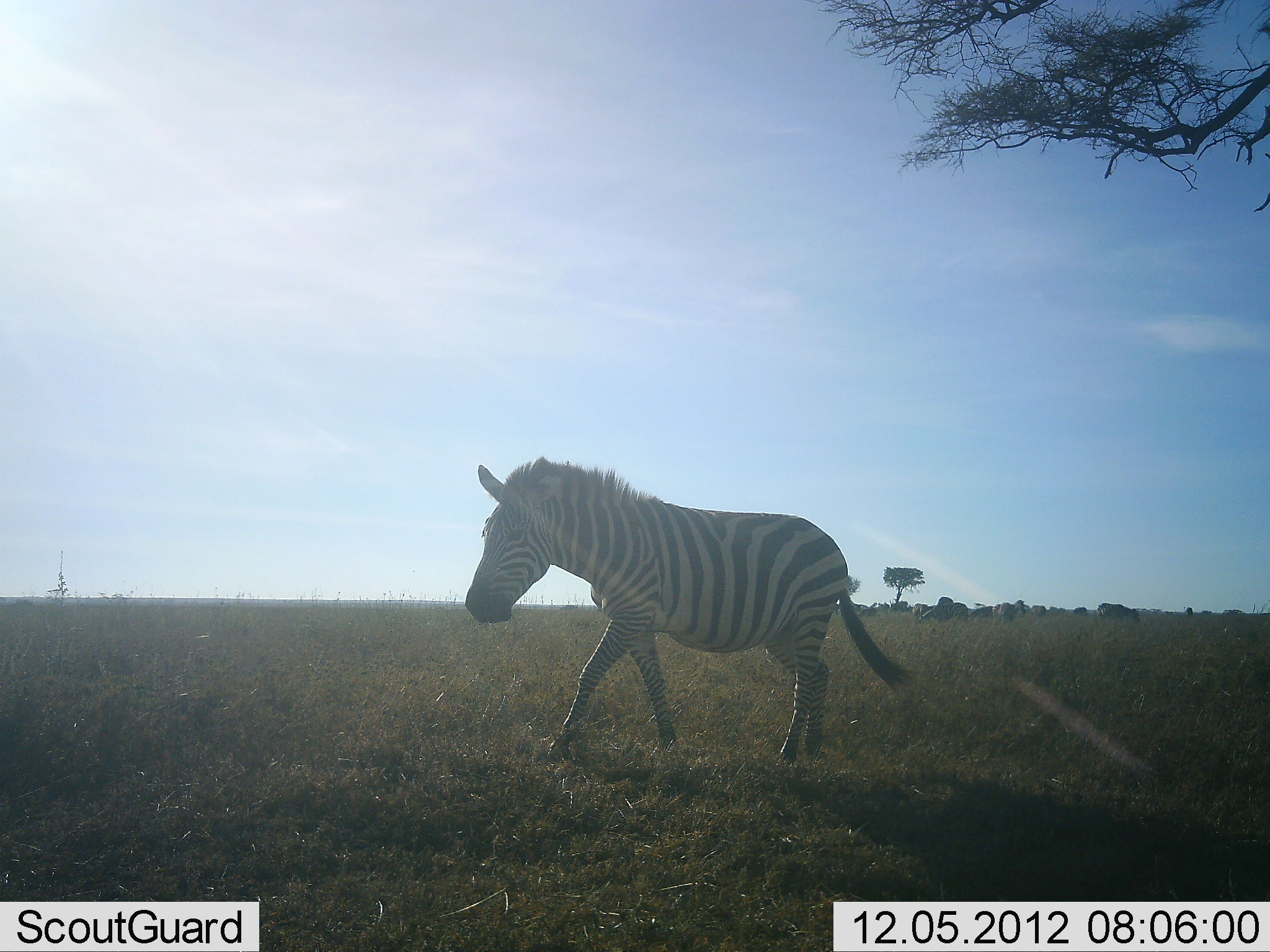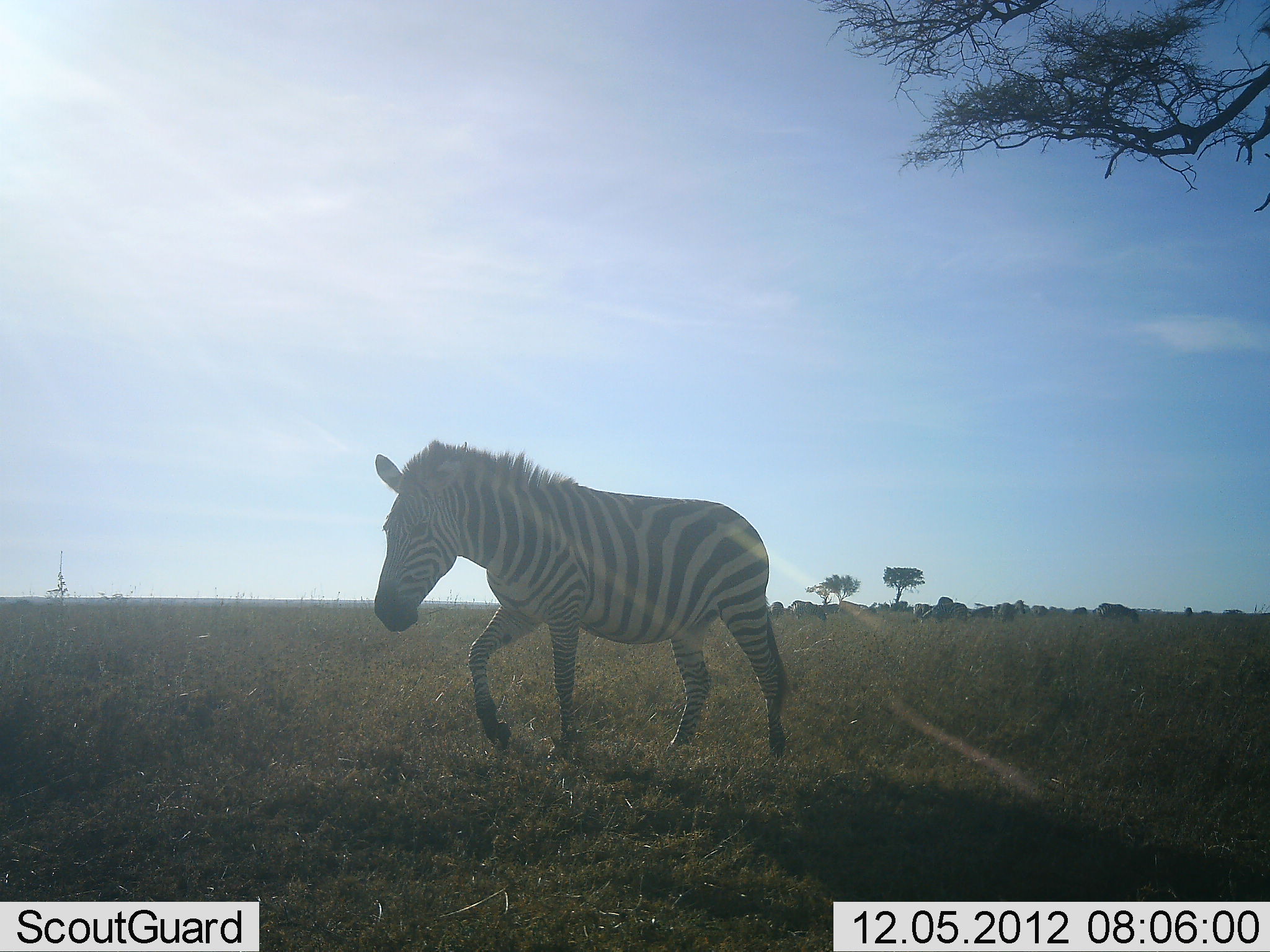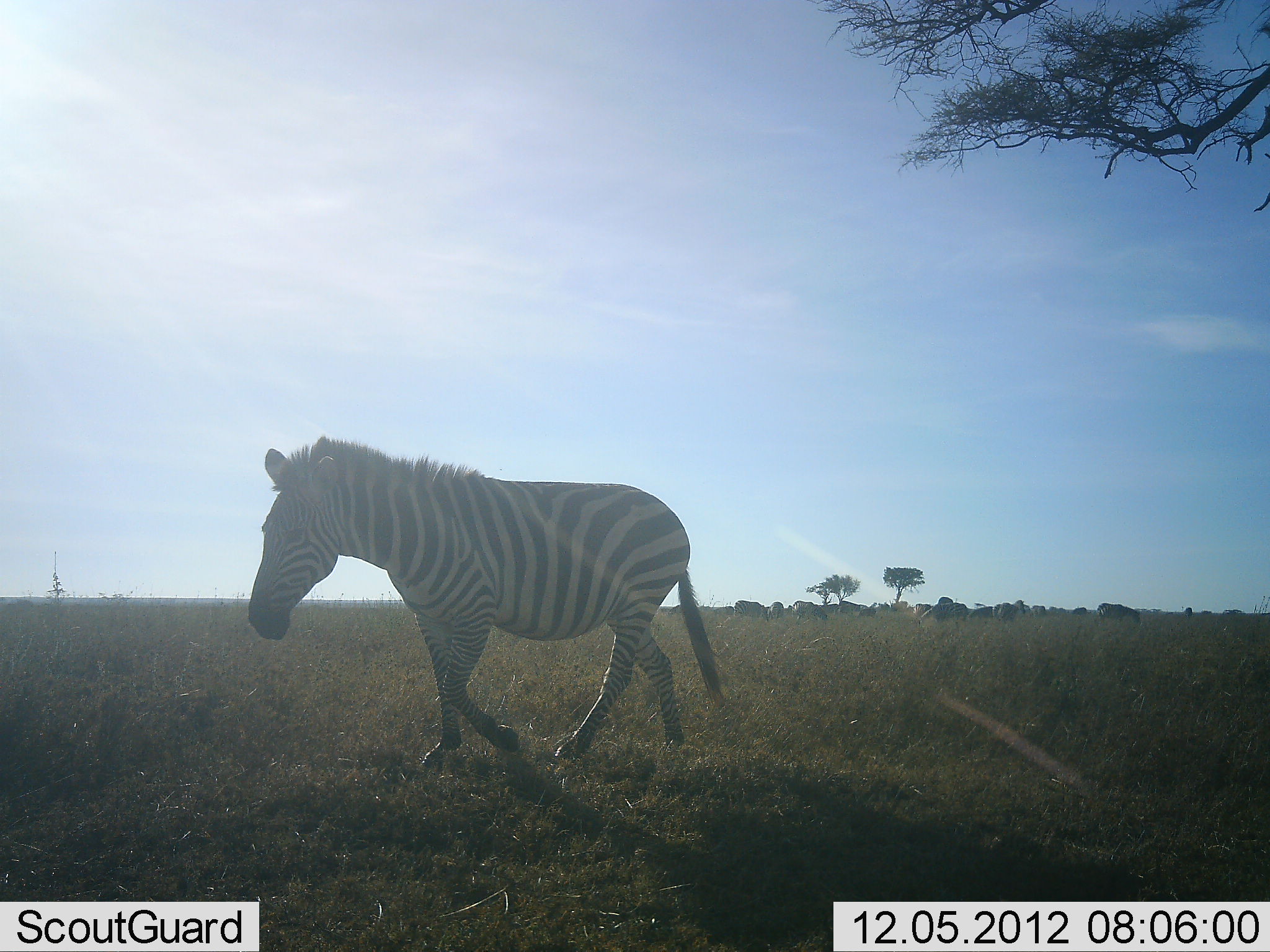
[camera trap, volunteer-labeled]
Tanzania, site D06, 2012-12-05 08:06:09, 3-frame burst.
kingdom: Animalia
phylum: Chordata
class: Mammalia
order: Perissodactyla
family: Equidae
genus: Equus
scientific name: Equus quagga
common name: plains zebra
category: zebra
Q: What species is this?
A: Zebra (plains zebra) (Equus quagga).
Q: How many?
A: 1.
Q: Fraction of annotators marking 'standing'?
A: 11%.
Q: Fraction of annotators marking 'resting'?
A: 0%.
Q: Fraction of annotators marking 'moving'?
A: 91%.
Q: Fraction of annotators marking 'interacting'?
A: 0%.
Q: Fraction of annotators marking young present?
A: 0%.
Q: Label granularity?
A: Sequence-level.